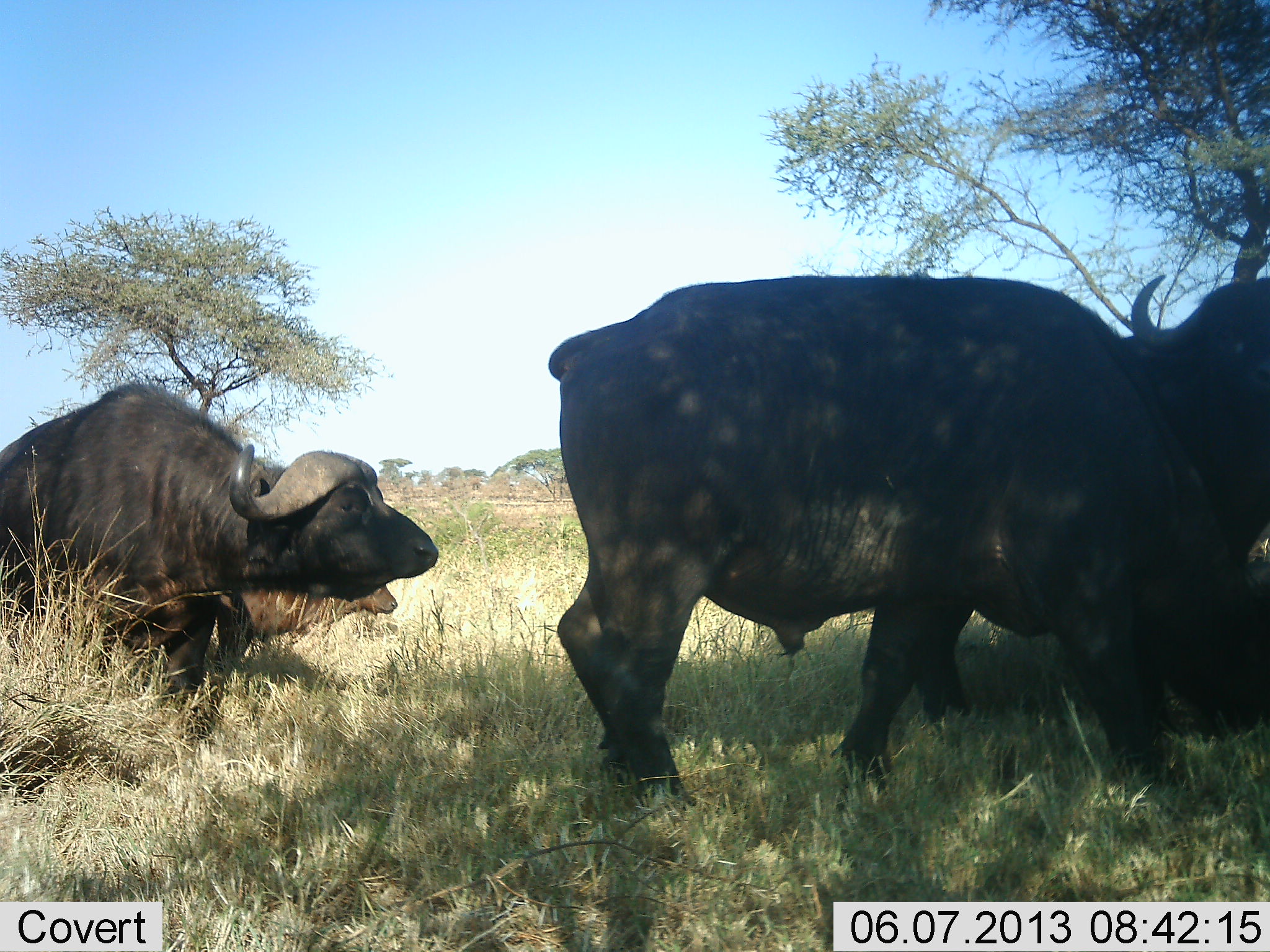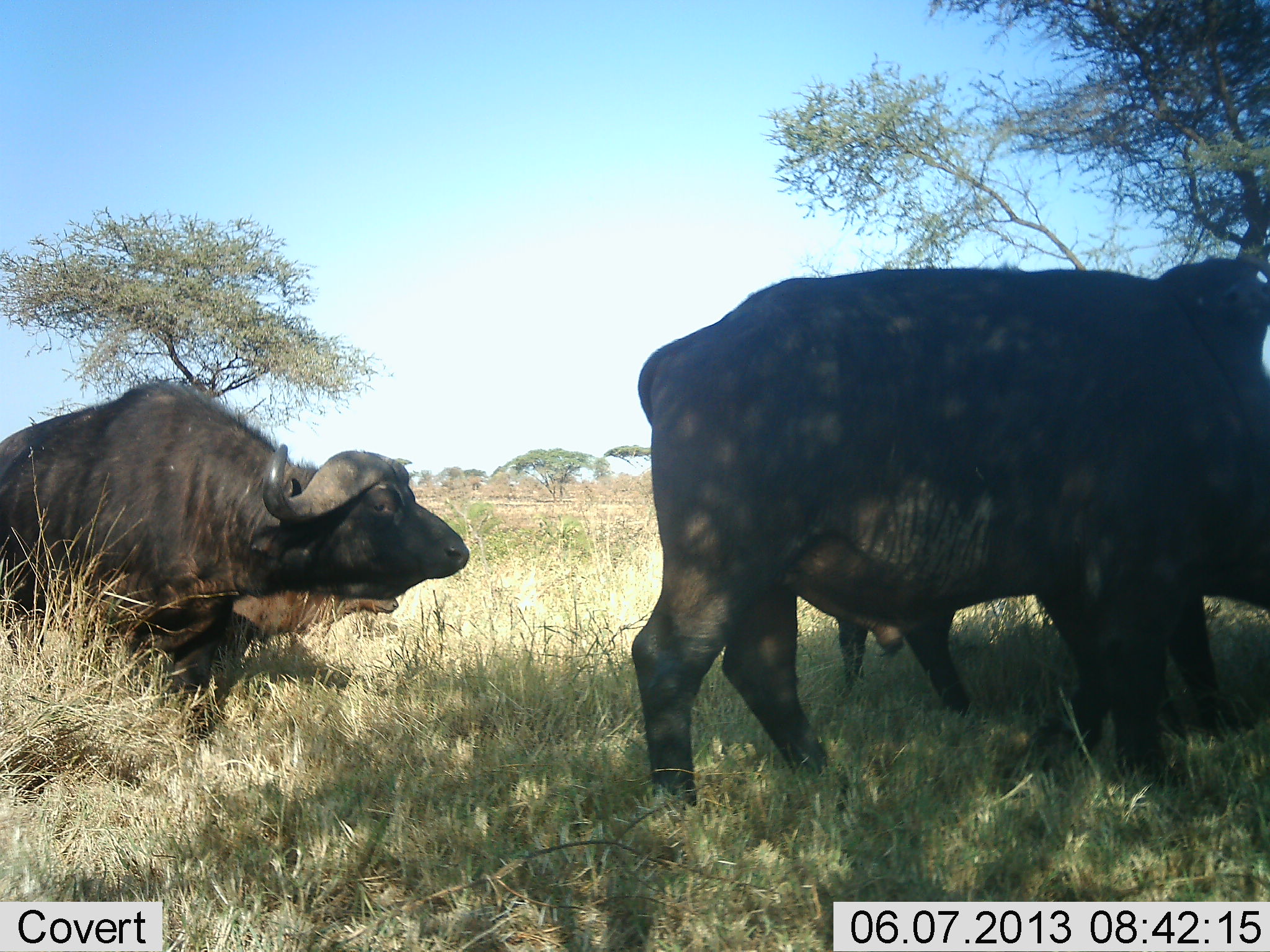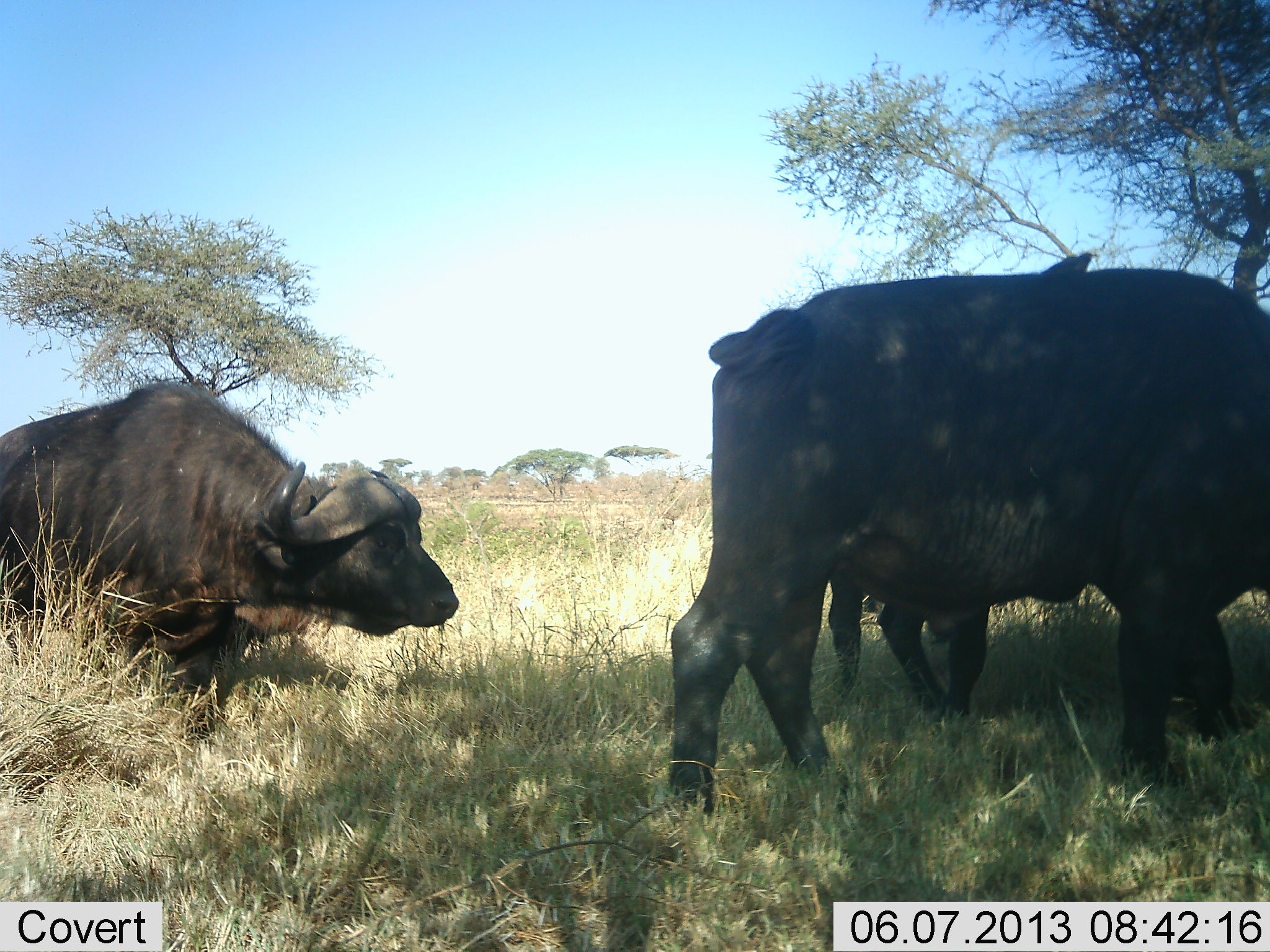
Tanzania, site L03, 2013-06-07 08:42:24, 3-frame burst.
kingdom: Animalia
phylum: Chordata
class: Mammalia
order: Artiodactyla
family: Bovidae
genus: Syncerus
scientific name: Syncerus caffer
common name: cape buffalo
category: buffalo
Buffalo (cape buffalo) (Syncerus caffer), count 4. Behavior (volunteer vote fractions): standing 58%, resting 15%, moving 65%, interacting 4%. Young present (vote fraction): 23%. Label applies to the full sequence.